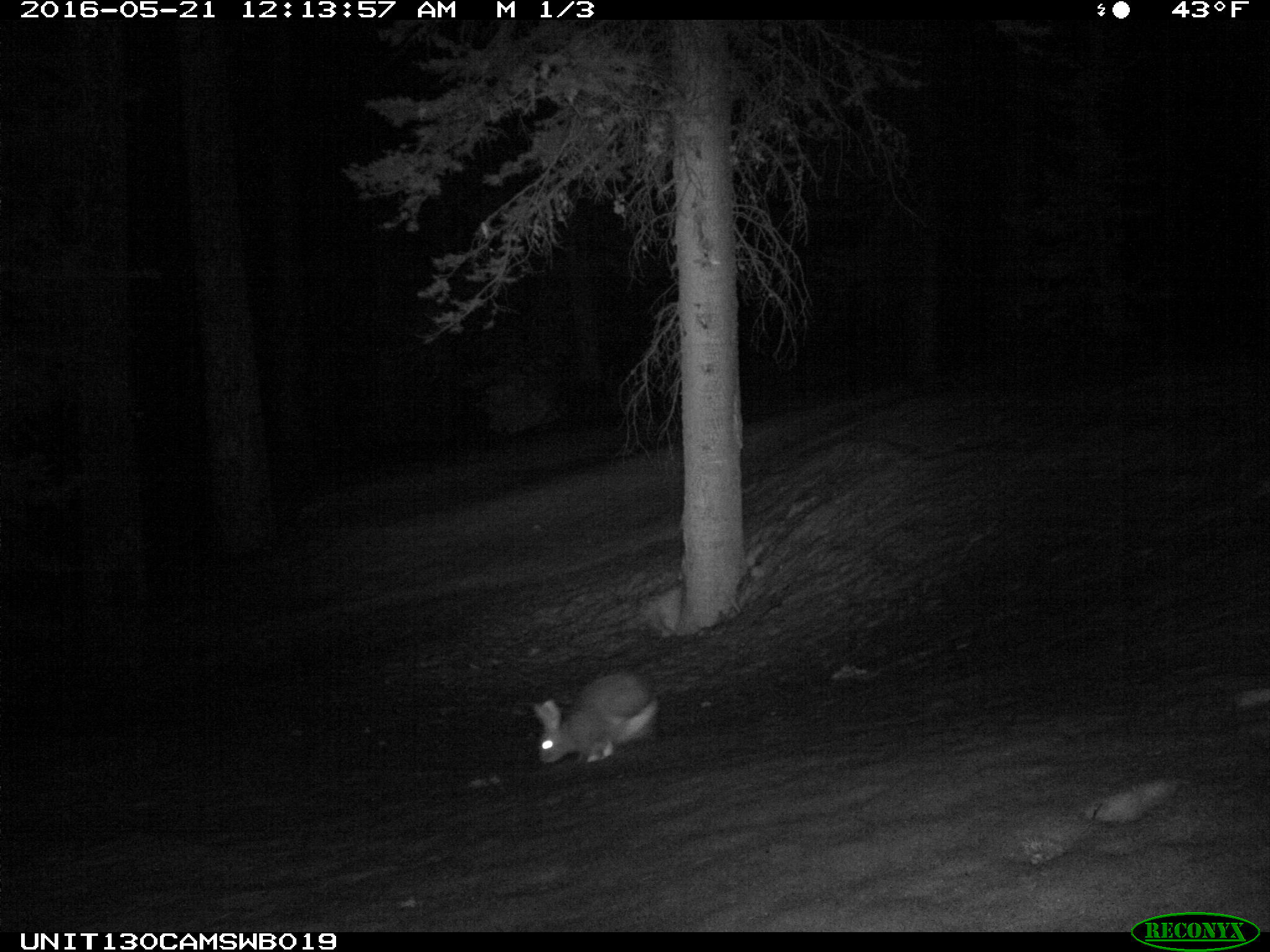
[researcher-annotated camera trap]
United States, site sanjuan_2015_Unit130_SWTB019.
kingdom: Animalia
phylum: Chordata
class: Mammalia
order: Lagomorpha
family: Leporidae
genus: Lepus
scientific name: Lepus americanus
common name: snowshoe hare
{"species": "Lepus americanus (snowshoe hare)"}